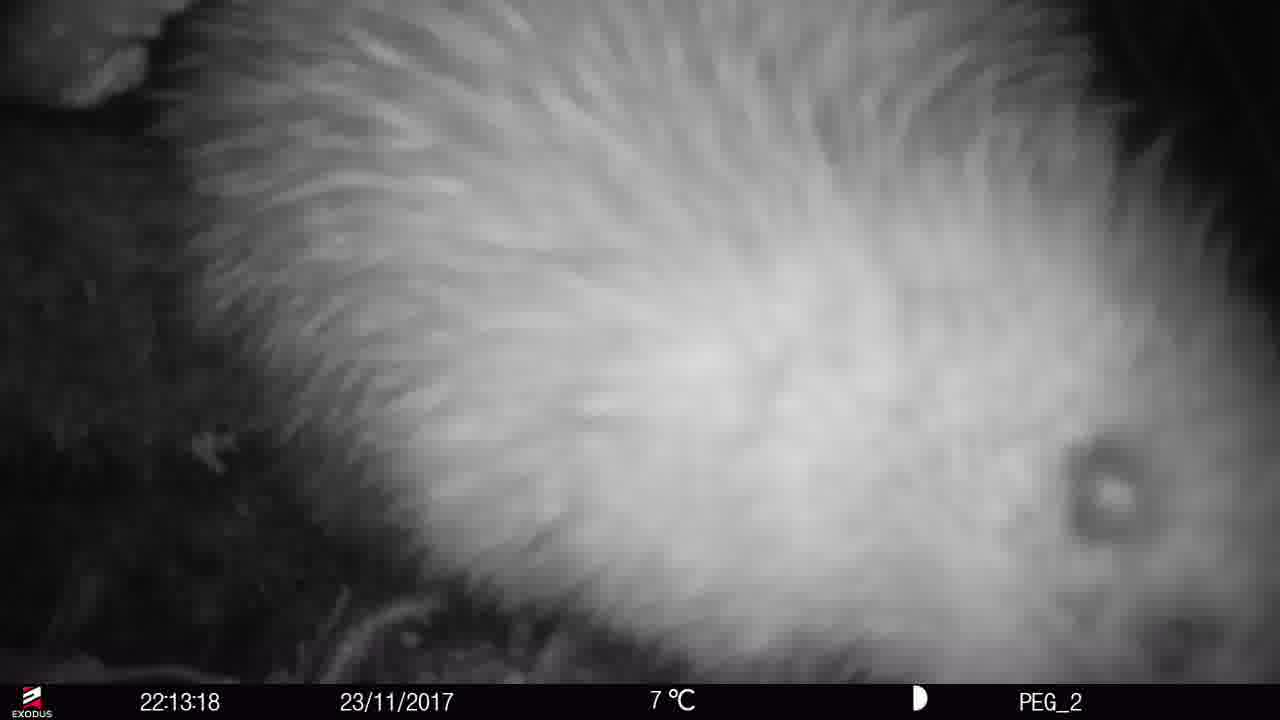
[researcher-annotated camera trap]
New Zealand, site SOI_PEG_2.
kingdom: Animalia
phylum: Chordata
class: Aves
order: Apterygiformes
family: Apterygidae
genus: Apteryx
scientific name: Apteryx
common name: kiwi